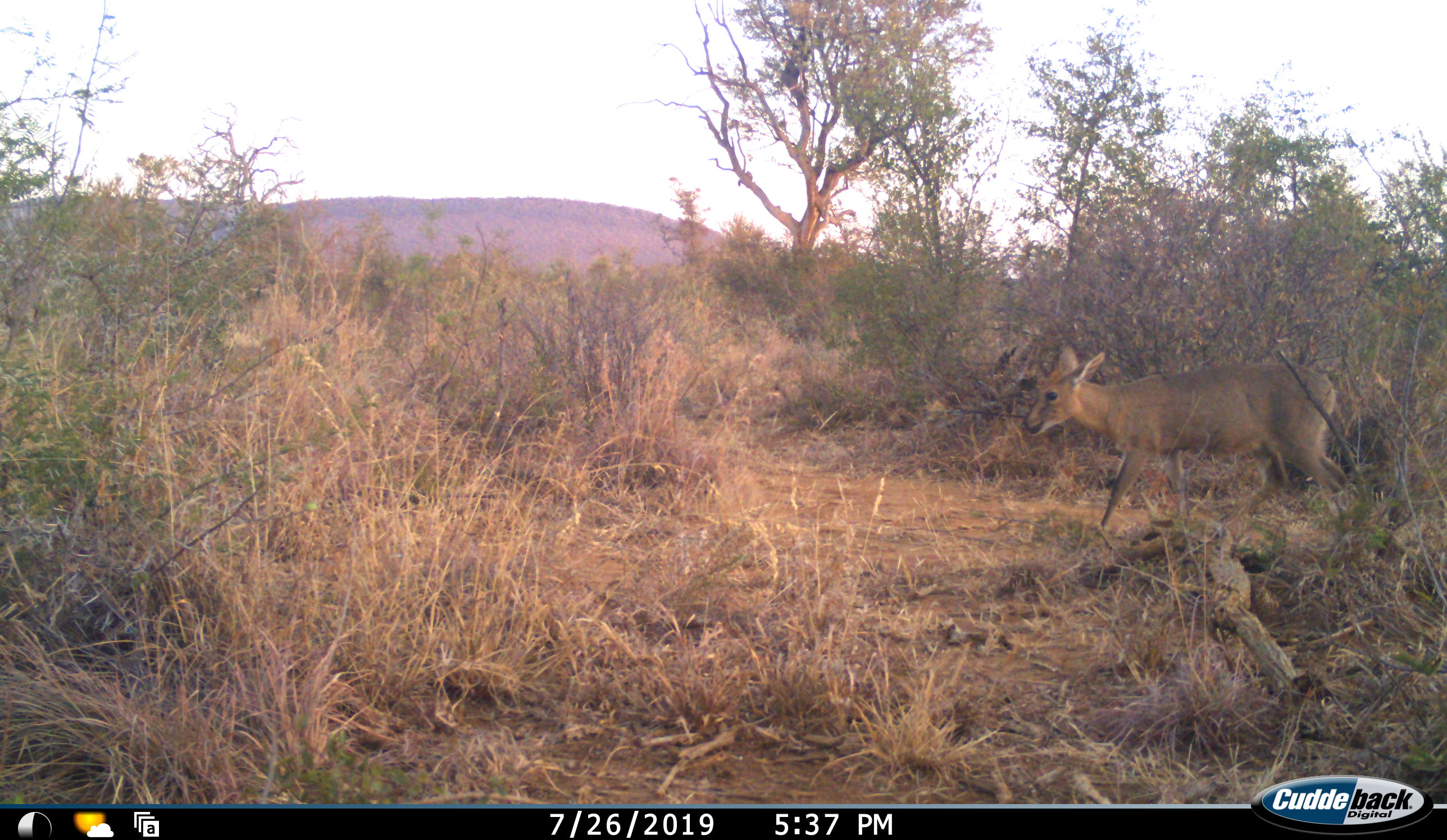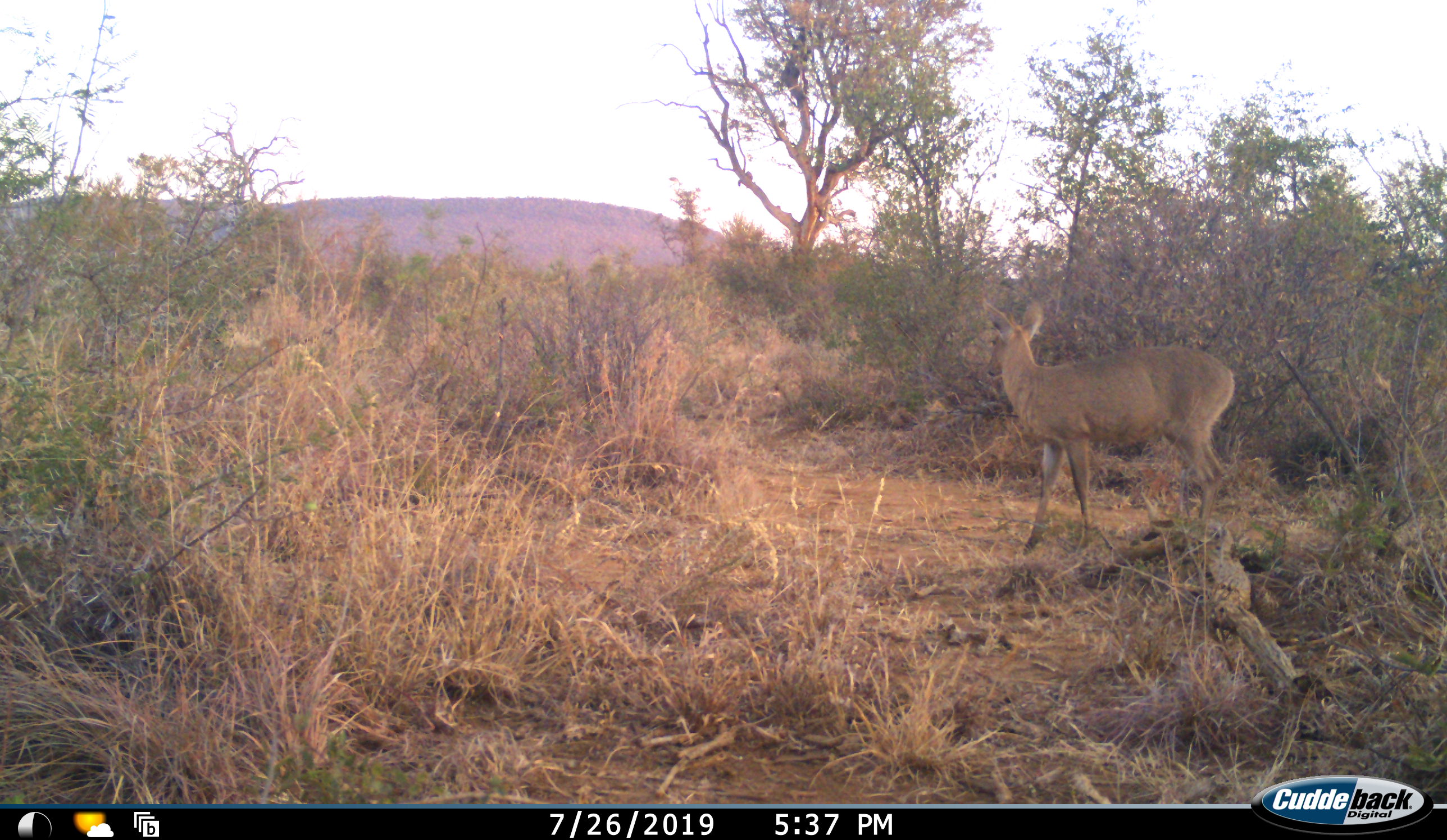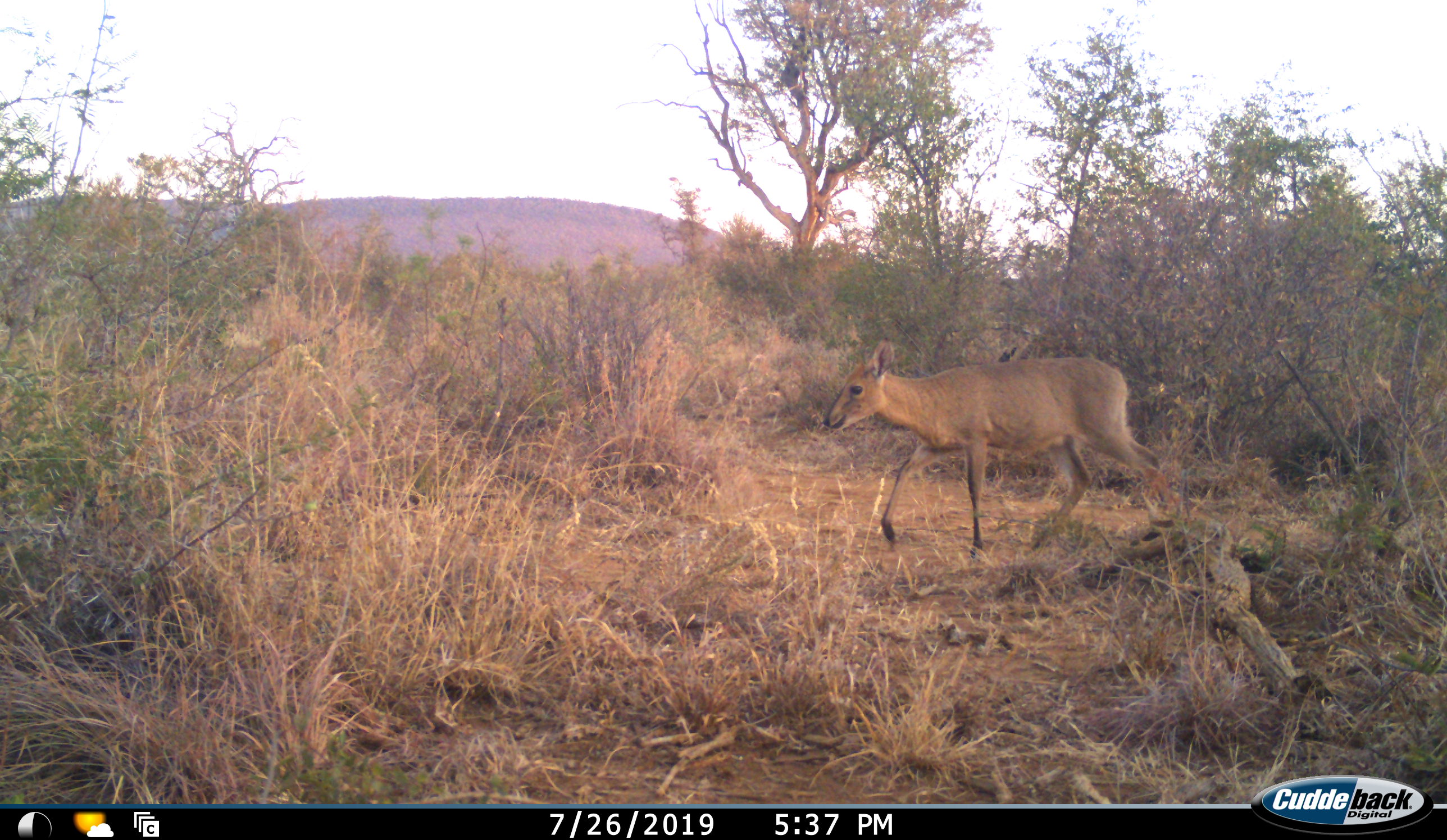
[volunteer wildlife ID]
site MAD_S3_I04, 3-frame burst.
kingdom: Animalia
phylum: Chordata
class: Mammalia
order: Artiodactyla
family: Bovidae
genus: Sylvicapra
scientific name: Sylvicapra grimmia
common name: common duiker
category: duikercommongrey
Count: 1.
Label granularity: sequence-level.